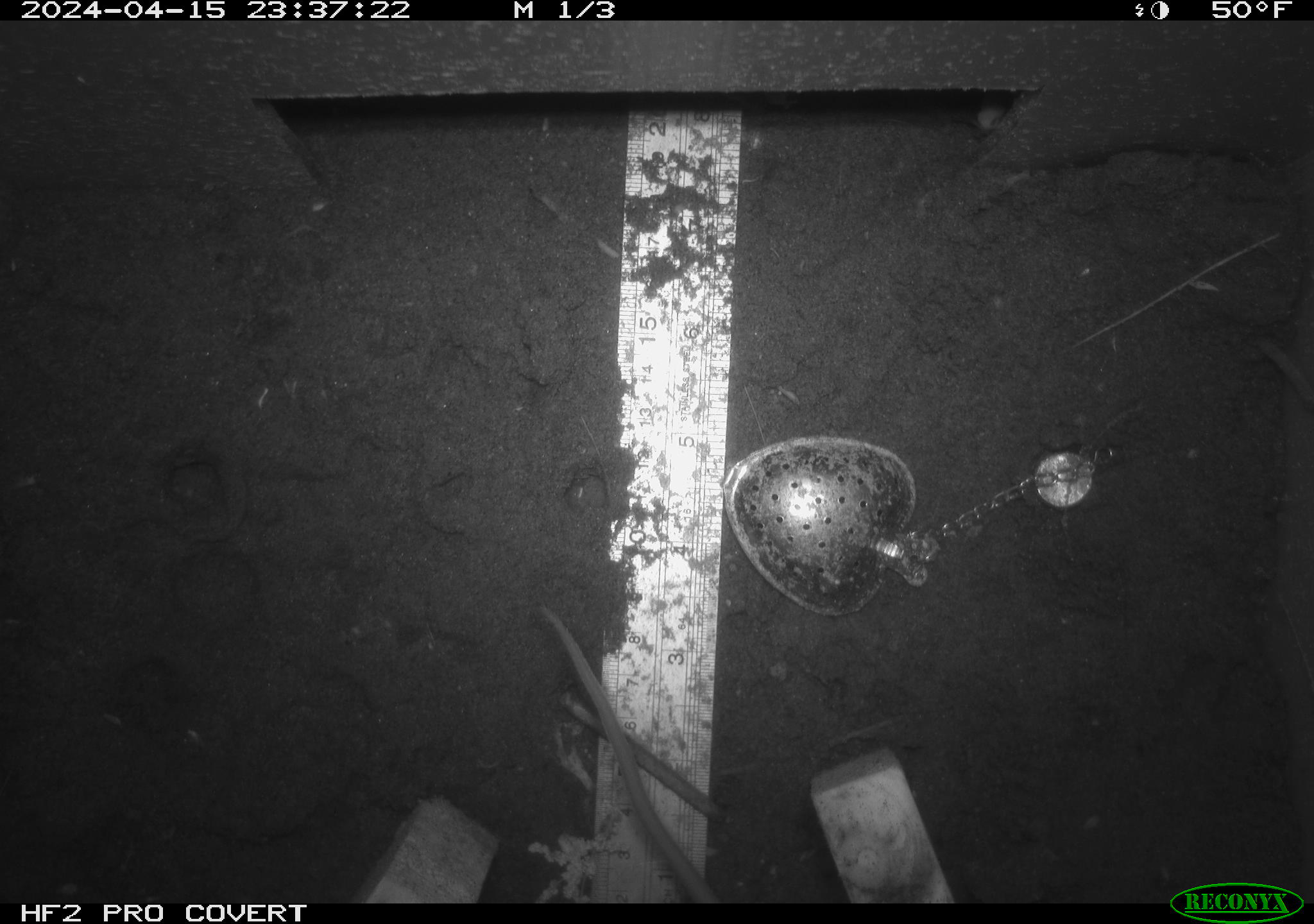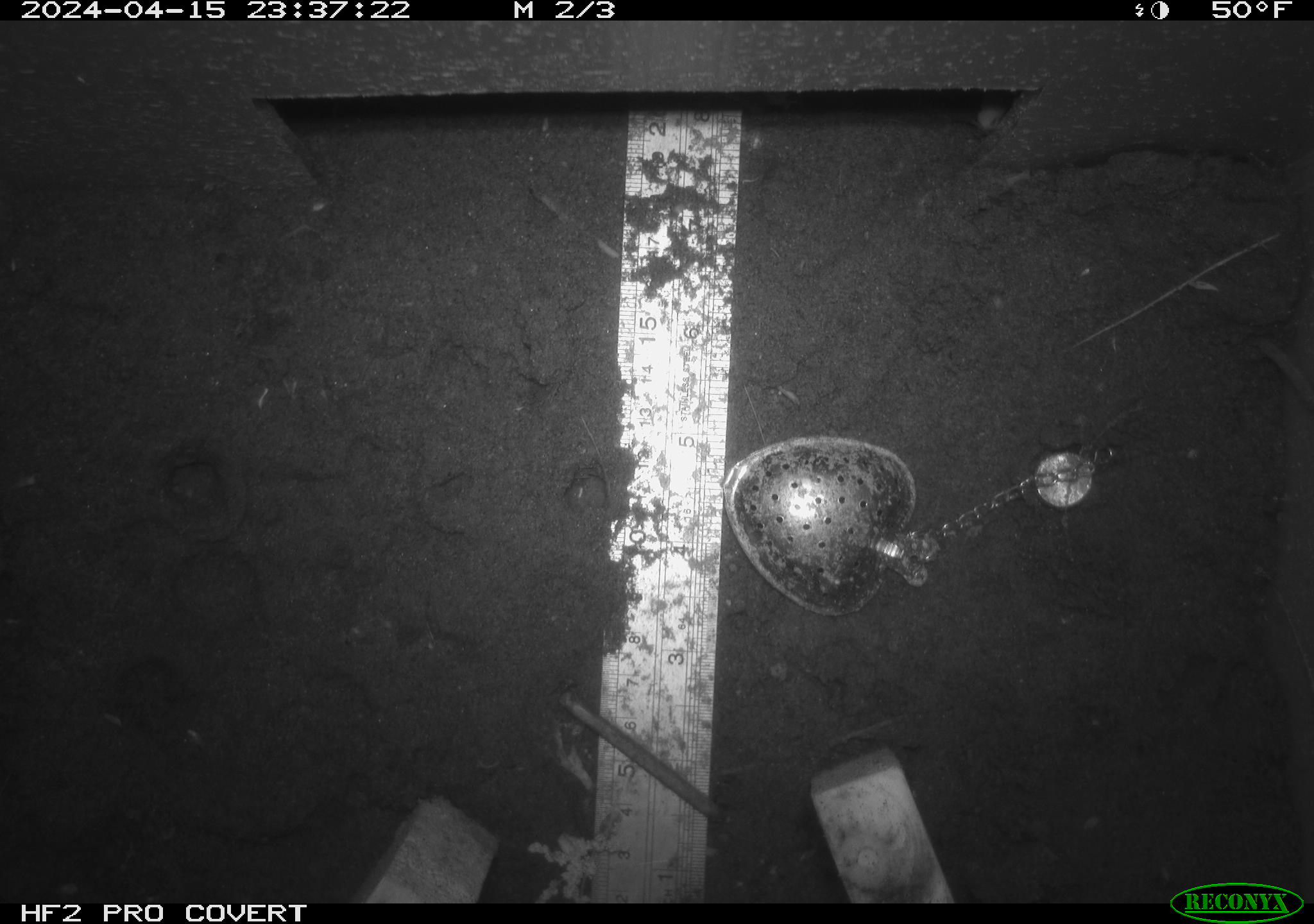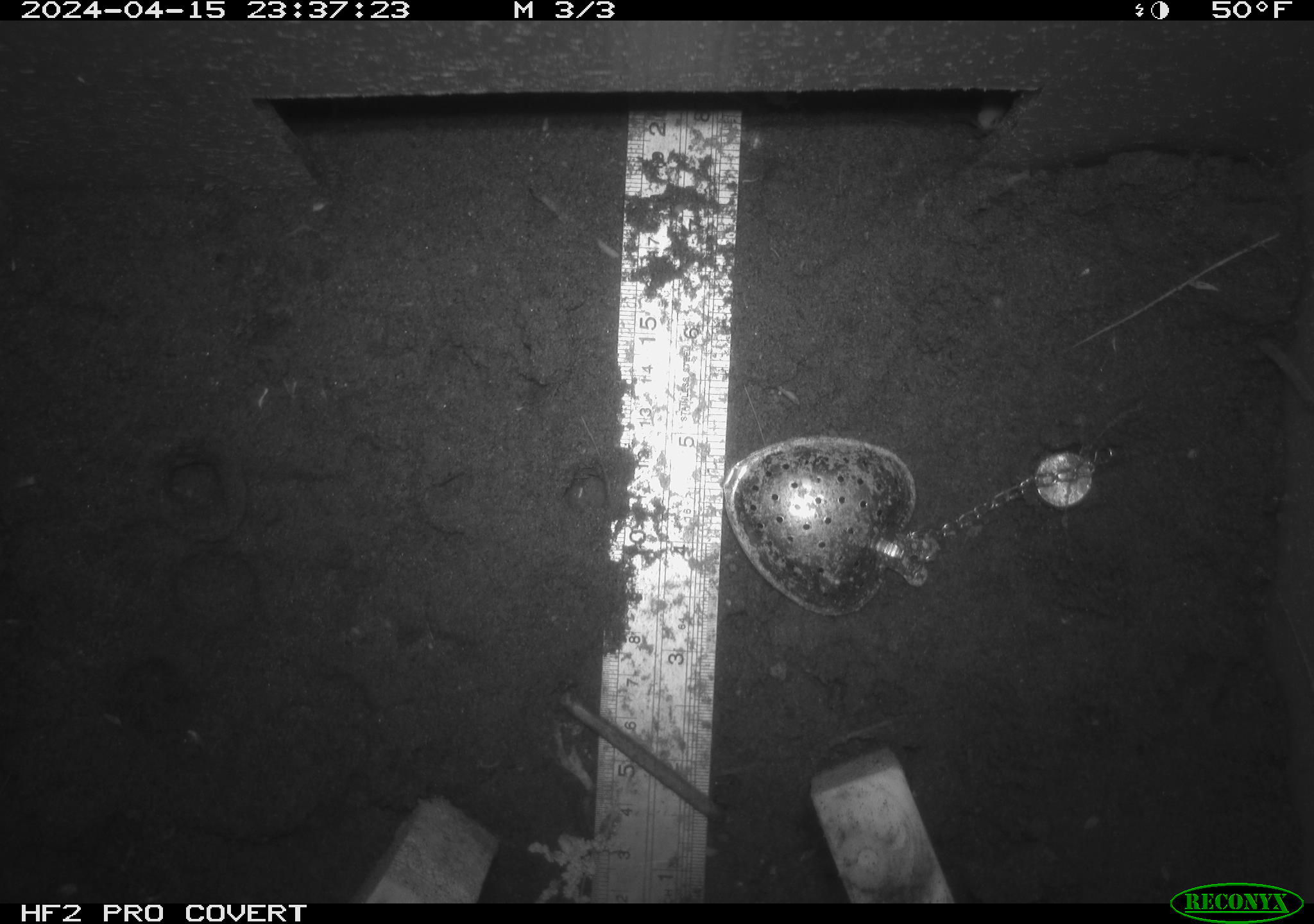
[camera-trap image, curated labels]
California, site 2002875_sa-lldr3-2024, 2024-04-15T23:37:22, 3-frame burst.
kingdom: Animalia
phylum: Chordata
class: Mammalia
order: Rodentia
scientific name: Rodentia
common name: rodent